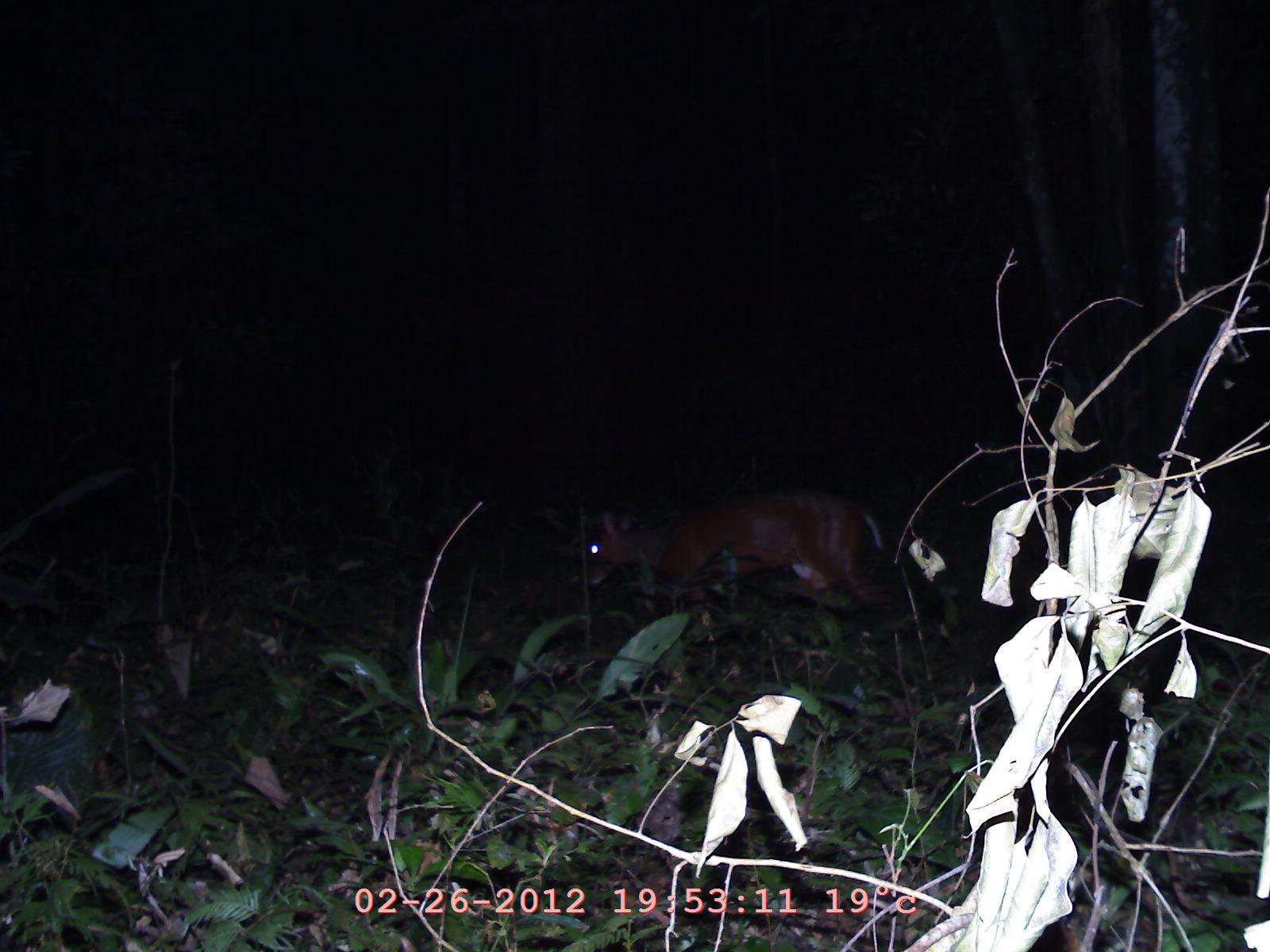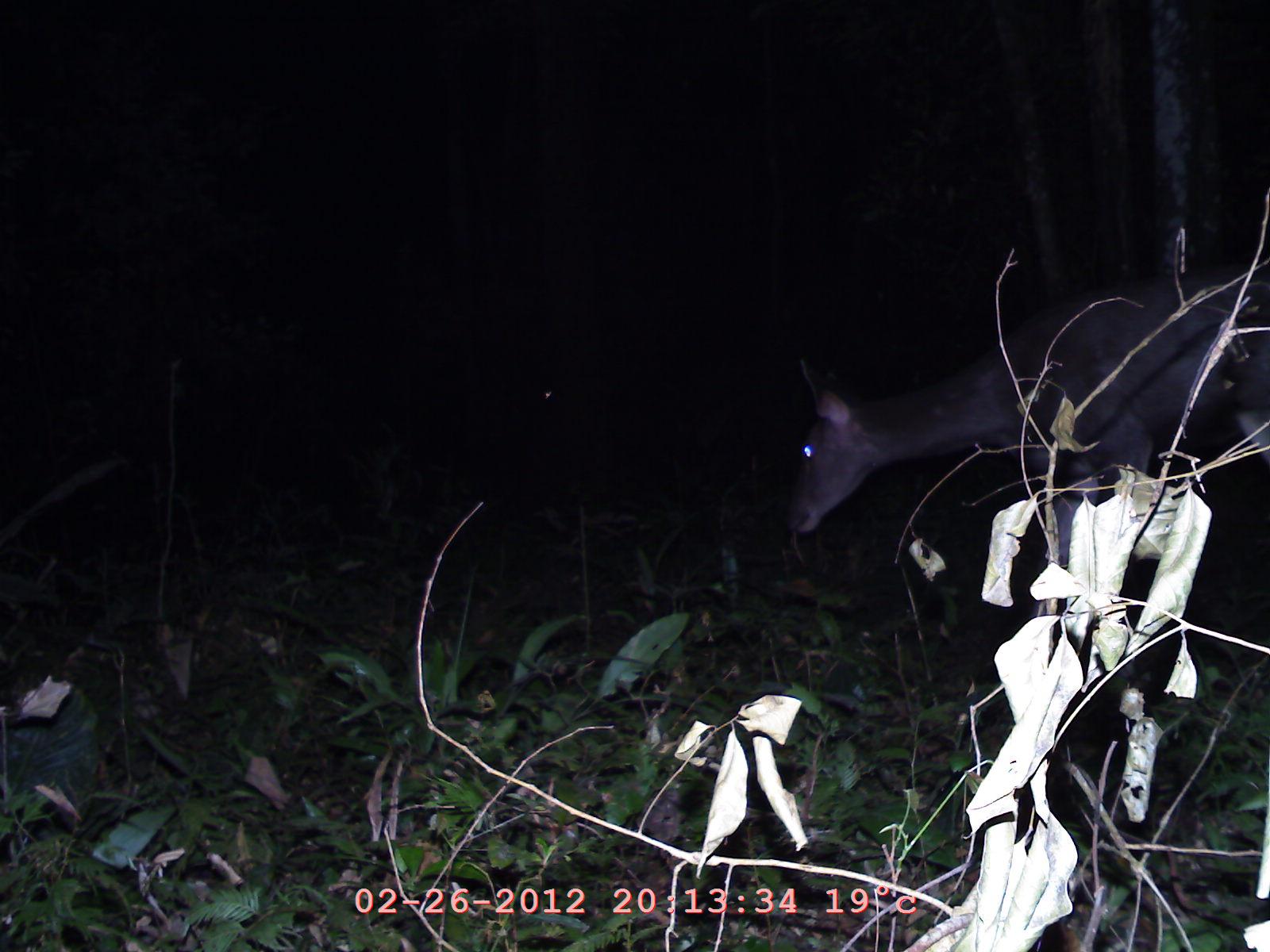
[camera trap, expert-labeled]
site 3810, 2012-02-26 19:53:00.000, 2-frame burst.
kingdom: Animalia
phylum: Chordata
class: Mammalia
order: Artiodactyla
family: Cervidae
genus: Muntiacus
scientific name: Muntiacus muntjak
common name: southern red muntjac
Muntiacus muntjak (southern red muntjac), count 1.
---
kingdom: Animalia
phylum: Chordata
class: Mammalia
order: Artiodactyla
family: Cervidae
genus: Rusa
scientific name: Rusa unicolor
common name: sambar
Rusa unicolor (sambar), count 1.